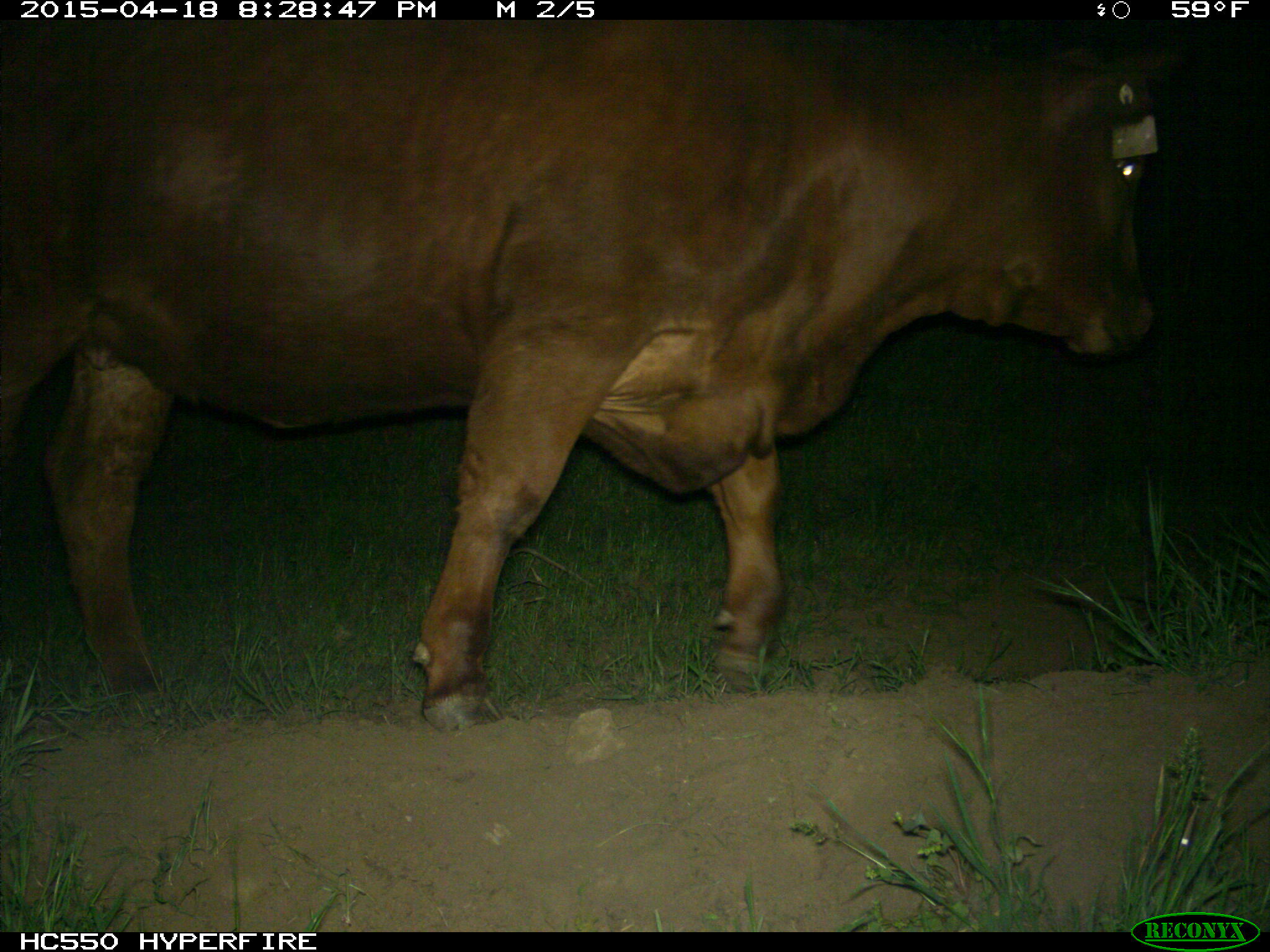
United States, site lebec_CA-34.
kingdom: Animalia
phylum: Chordata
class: Mammalia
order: Artiodactyla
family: Bovidae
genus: Bos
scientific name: Bos taurus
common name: domestic cow